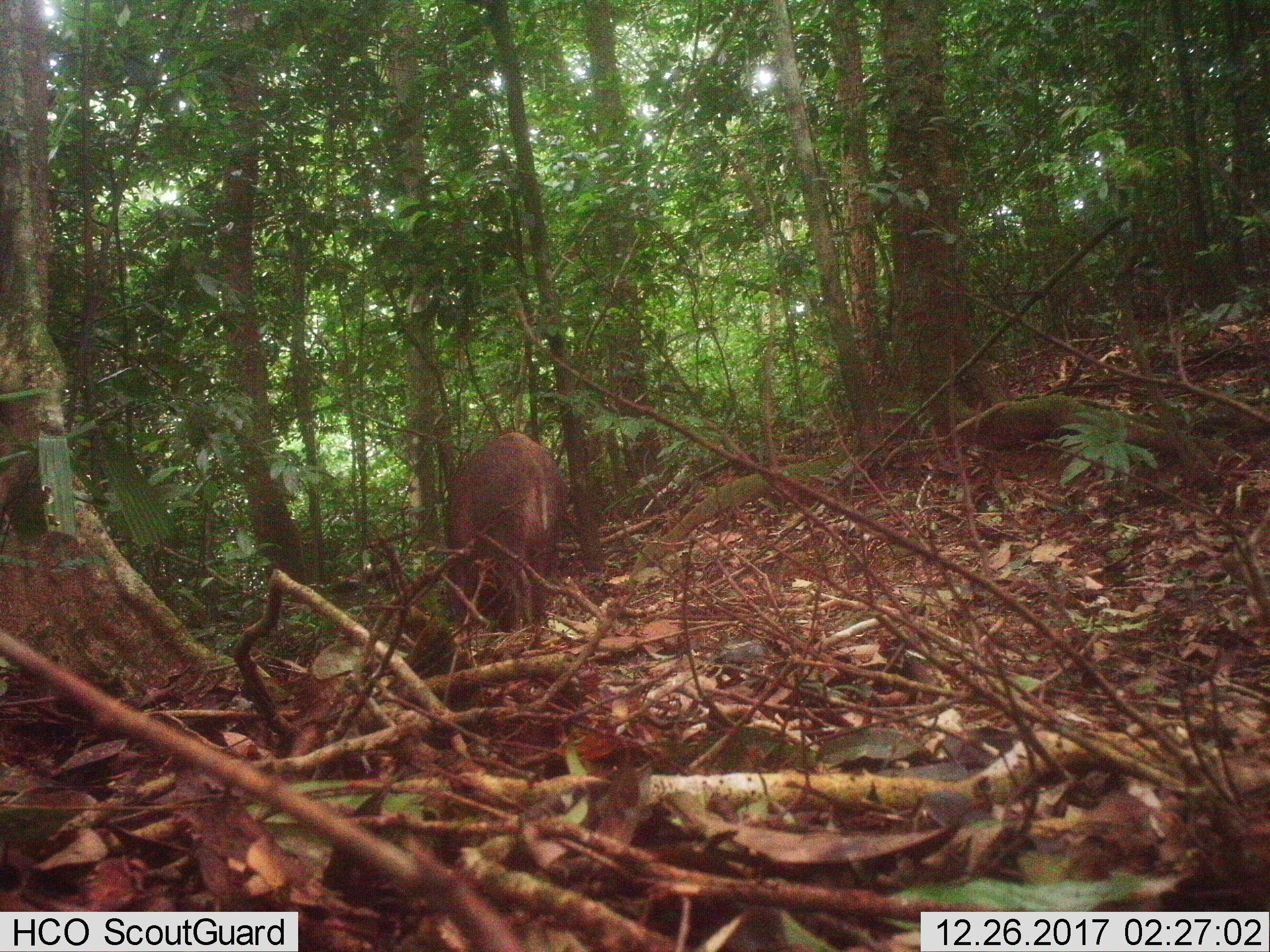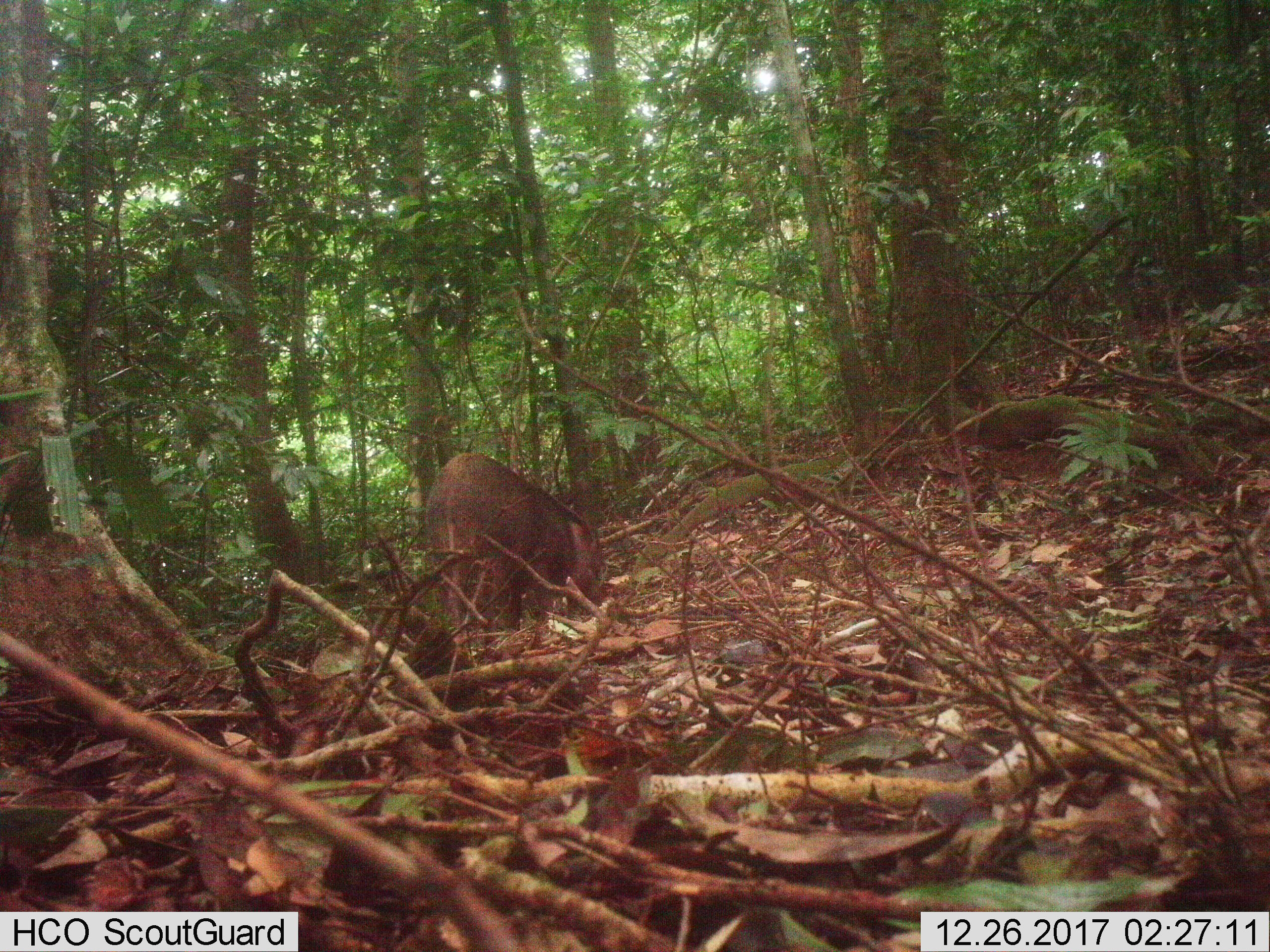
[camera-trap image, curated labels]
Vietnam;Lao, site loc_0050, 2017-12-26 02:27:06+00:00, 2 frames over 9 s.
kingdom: Animalia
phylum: Chordata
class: Mammalia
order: Artiodactyla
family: Suidae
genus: Sus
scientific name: Sus scrofa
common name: eurasian wild pig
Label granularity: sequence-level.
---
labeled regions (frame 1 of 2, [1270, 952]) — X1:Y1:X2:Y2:
eurasian wild pig: 442:430:566:634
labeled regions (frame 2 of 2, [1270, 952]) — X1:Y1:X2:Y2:
eurasian wild pig: 425:451:607:636